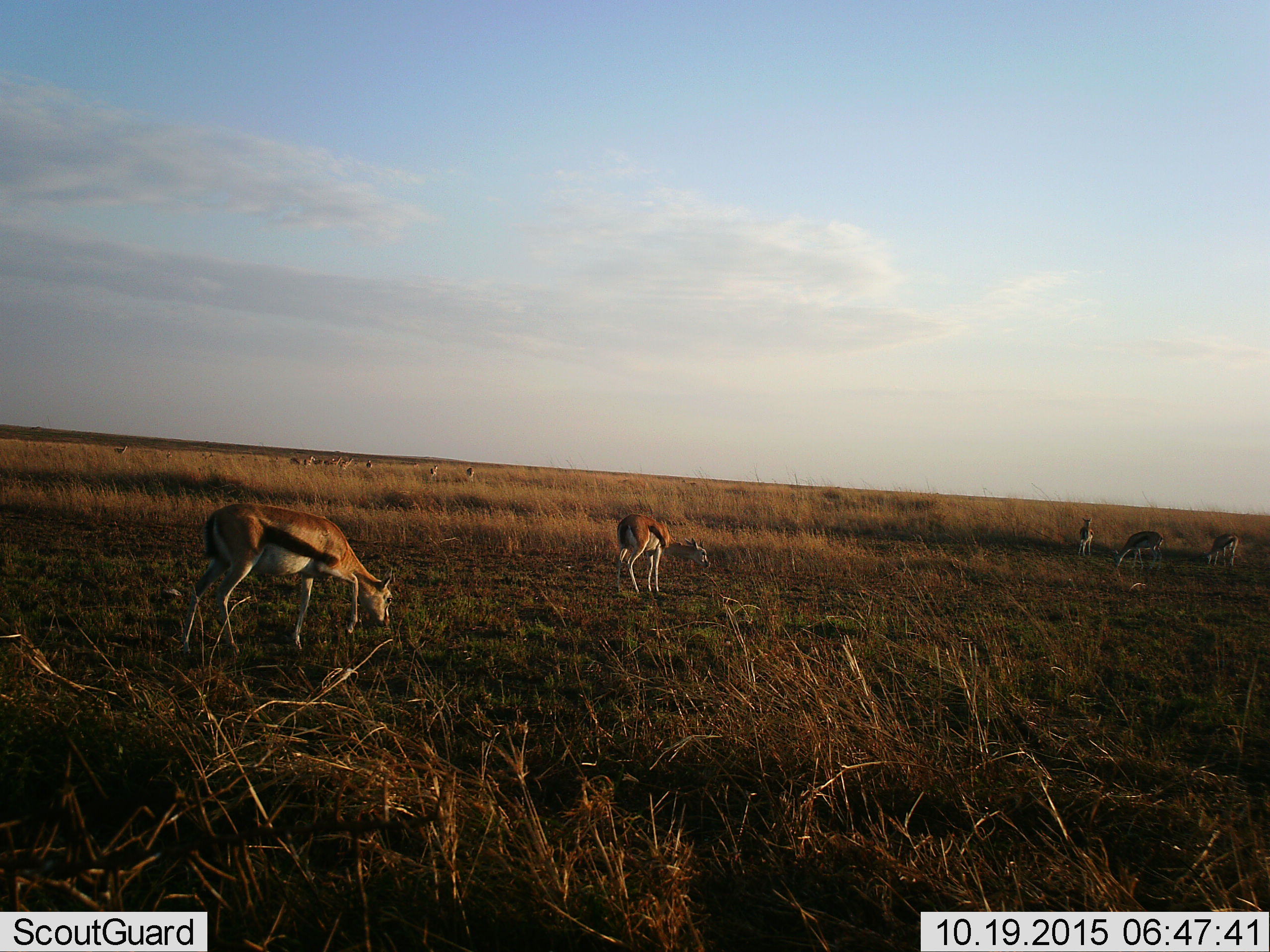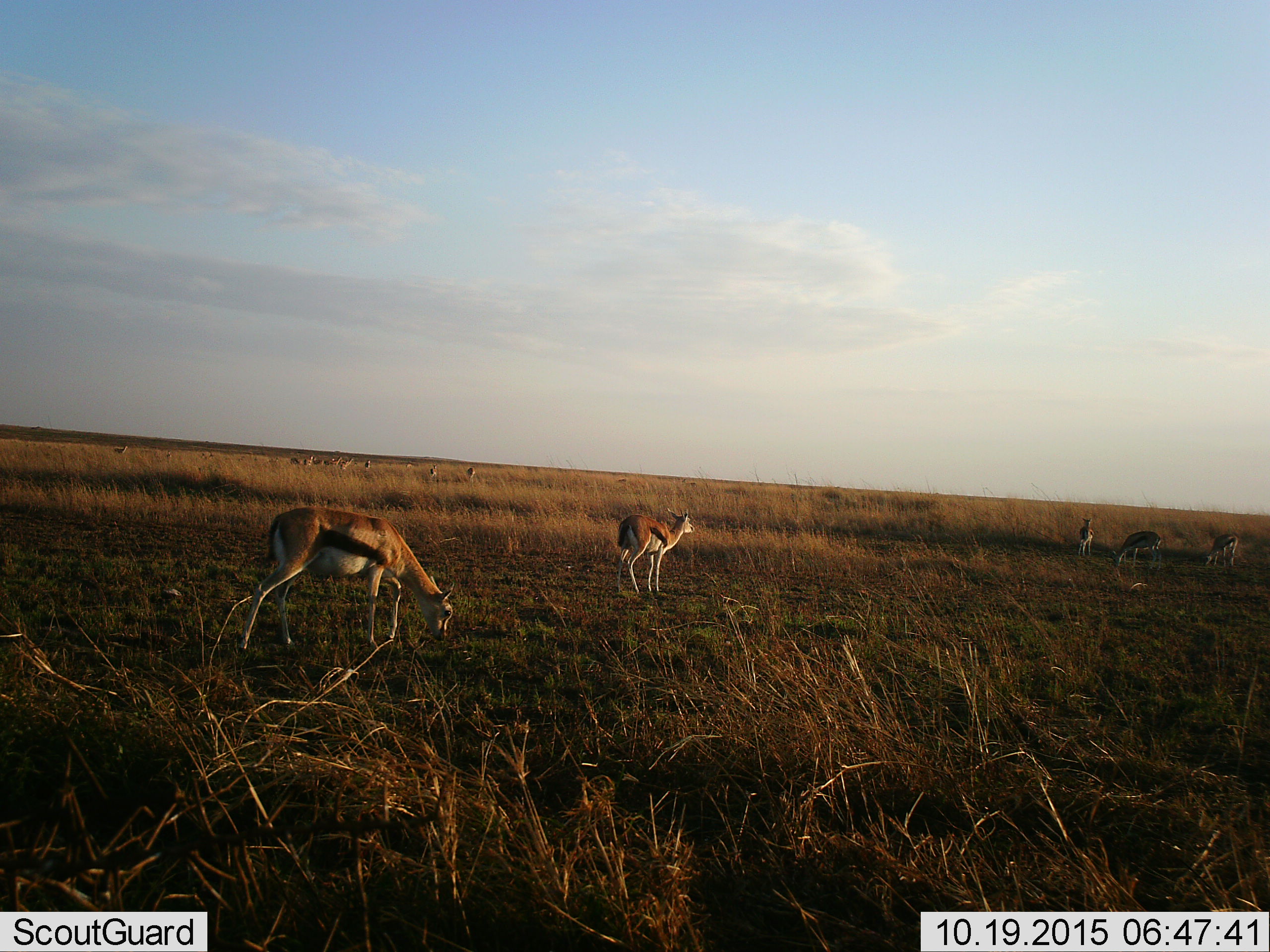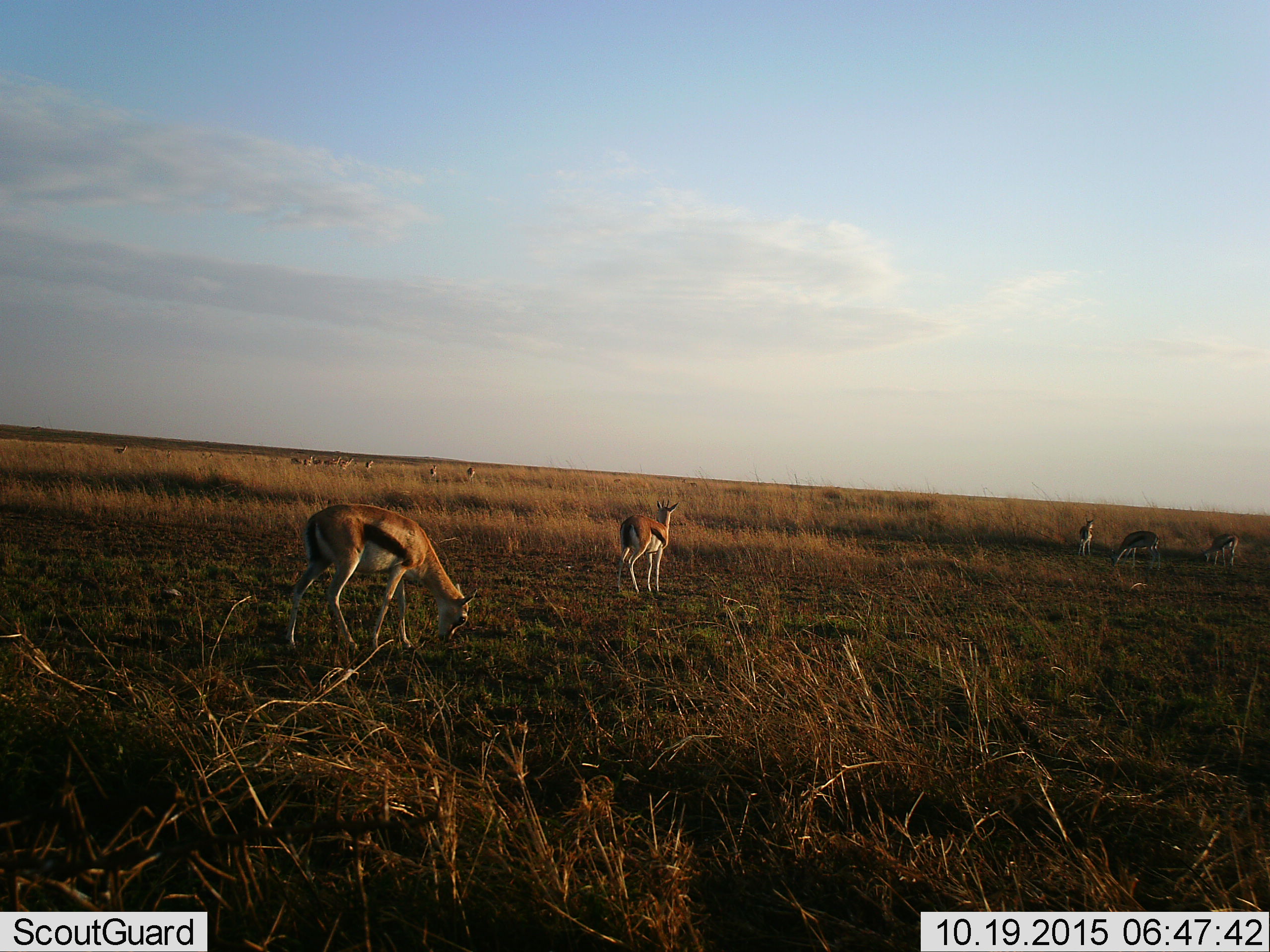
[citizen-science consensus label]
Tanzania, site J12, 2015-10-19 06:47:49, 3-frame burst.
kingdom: Animalia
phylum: Chordata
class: Mammalia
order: Artiodactyla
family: Bovidae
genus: Eudorcas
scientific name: Eudorcas thomsonii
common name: thomson's gazelle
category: gazellethomsons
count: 11-50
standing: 70%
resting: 0%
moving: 50%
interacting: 0%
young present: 10%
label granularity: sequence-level